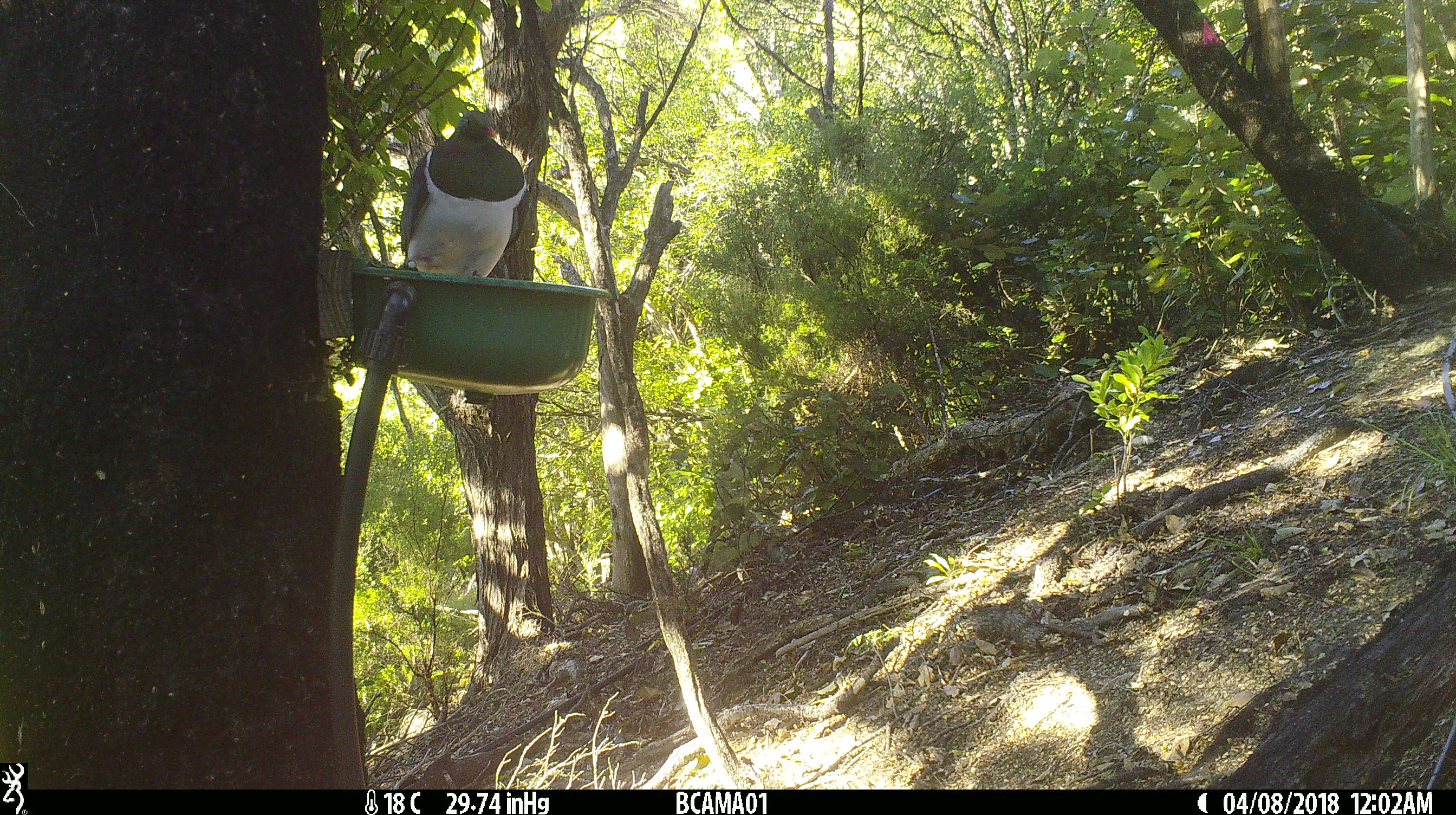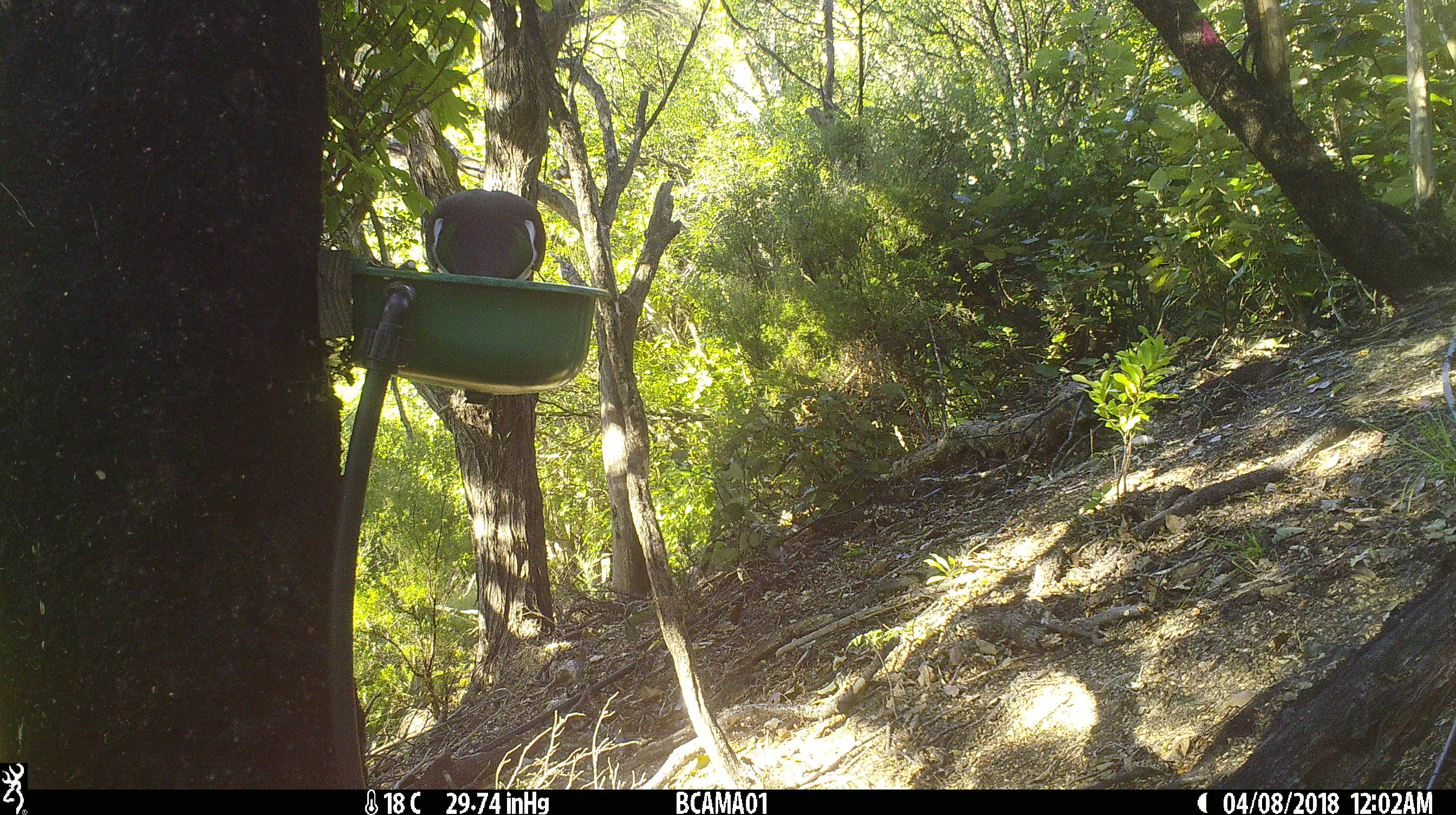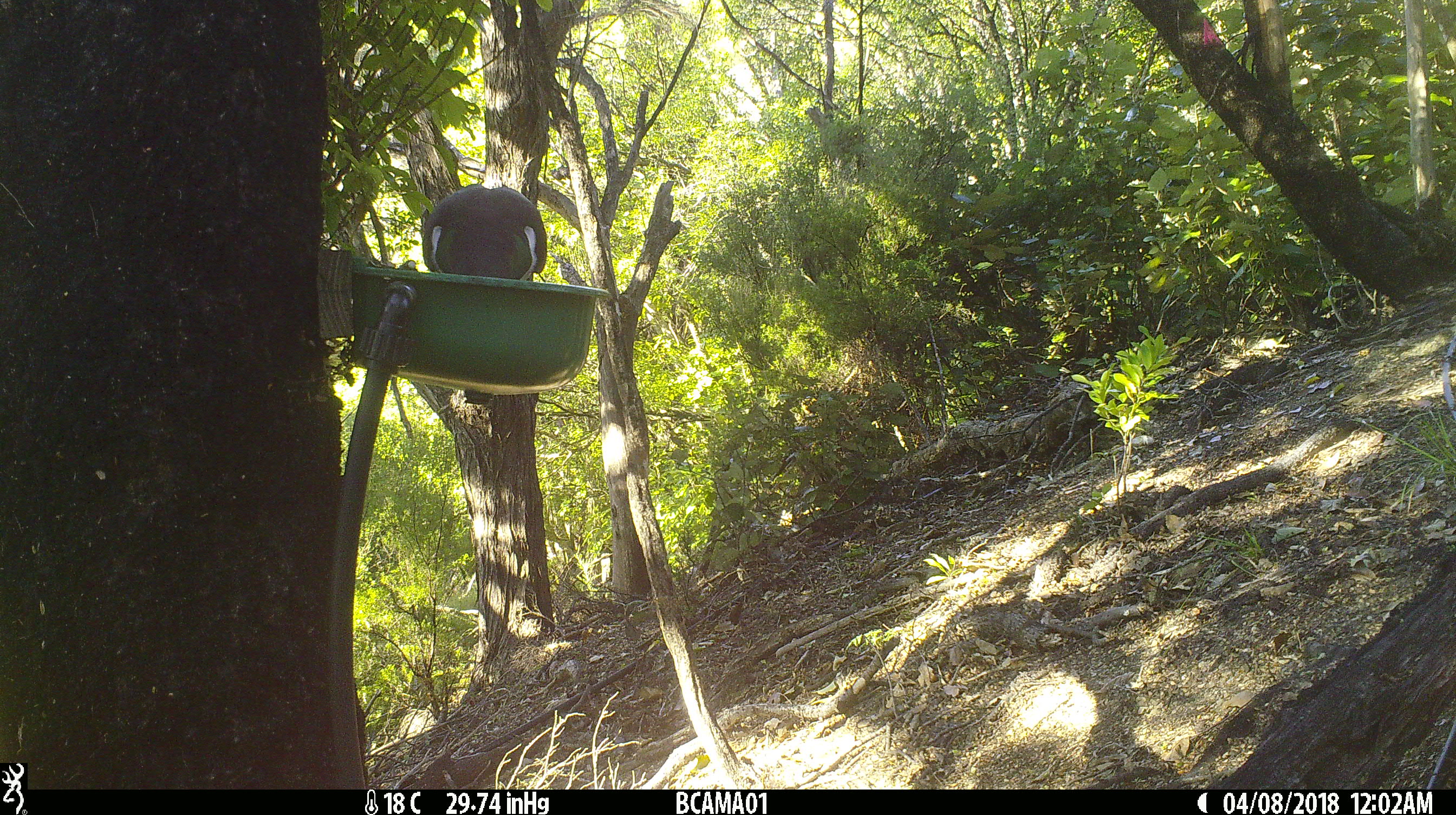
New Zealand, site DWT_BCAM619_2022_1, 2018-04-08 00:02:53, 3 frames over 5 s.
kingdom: Animalia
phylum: Chordata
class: Aves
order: Columbiformes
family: Columbidae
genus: Hemiphaga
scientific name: Hemiphaga novaeseelandiae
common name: new zealand pigeon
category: kereru